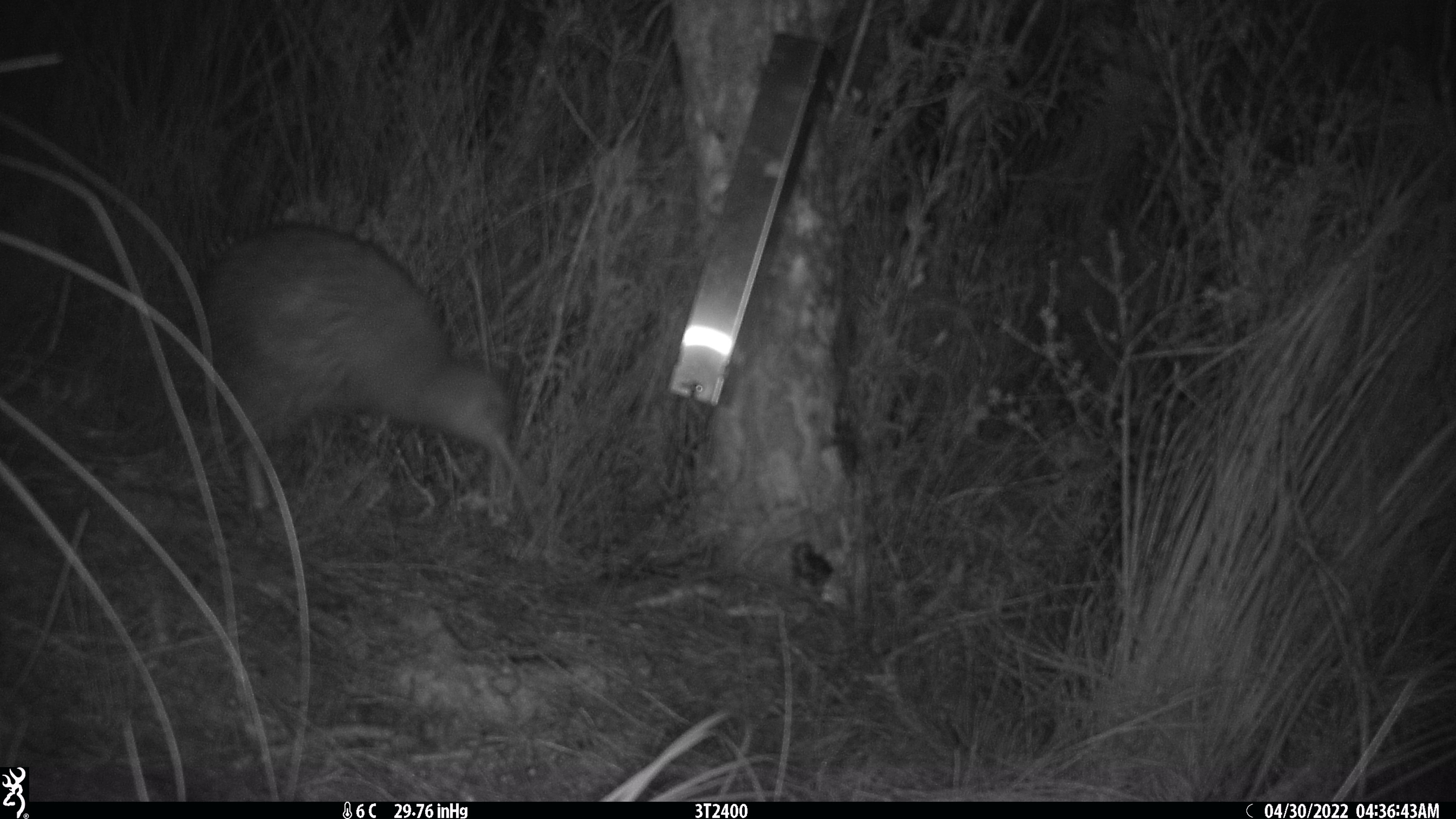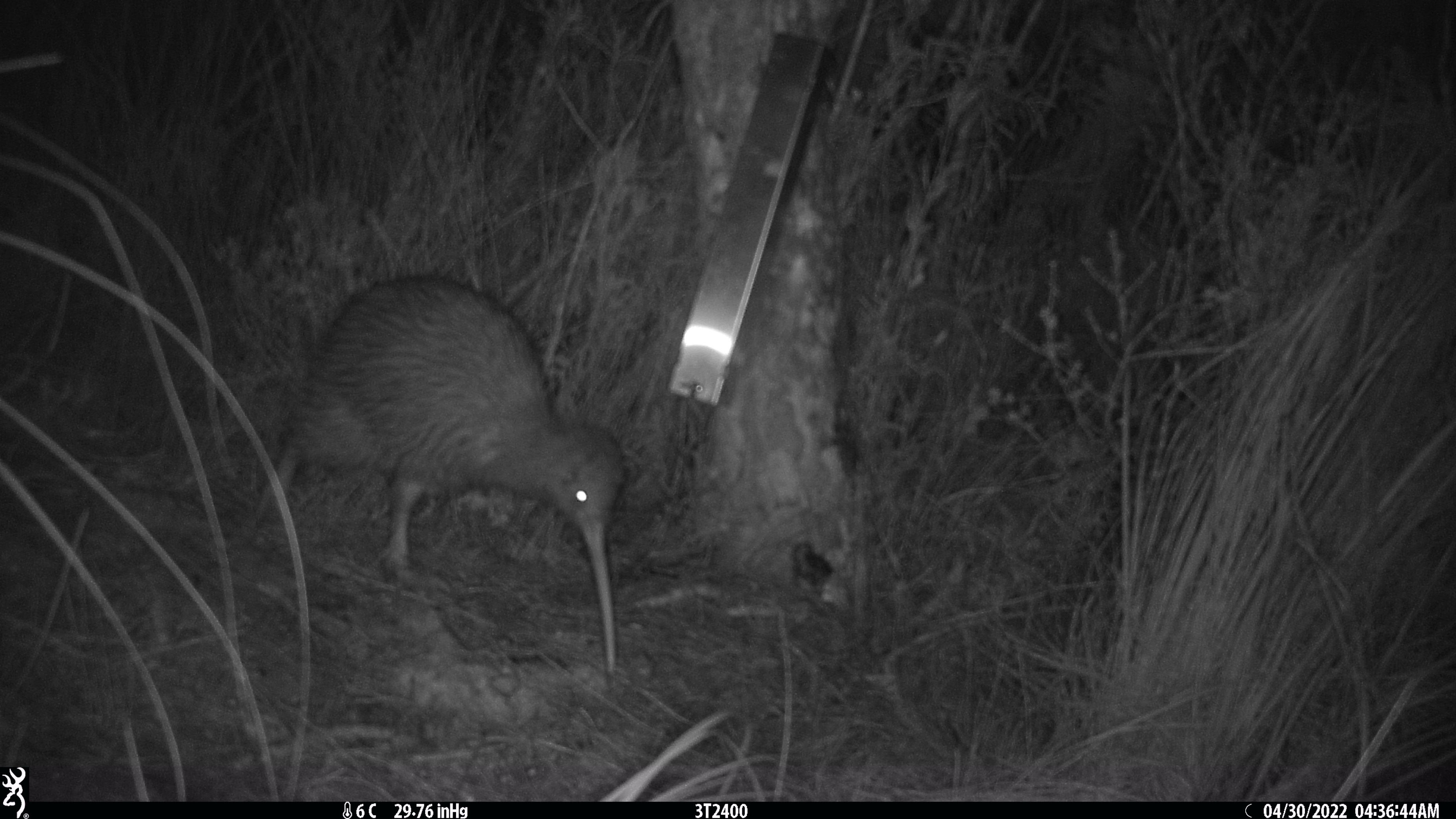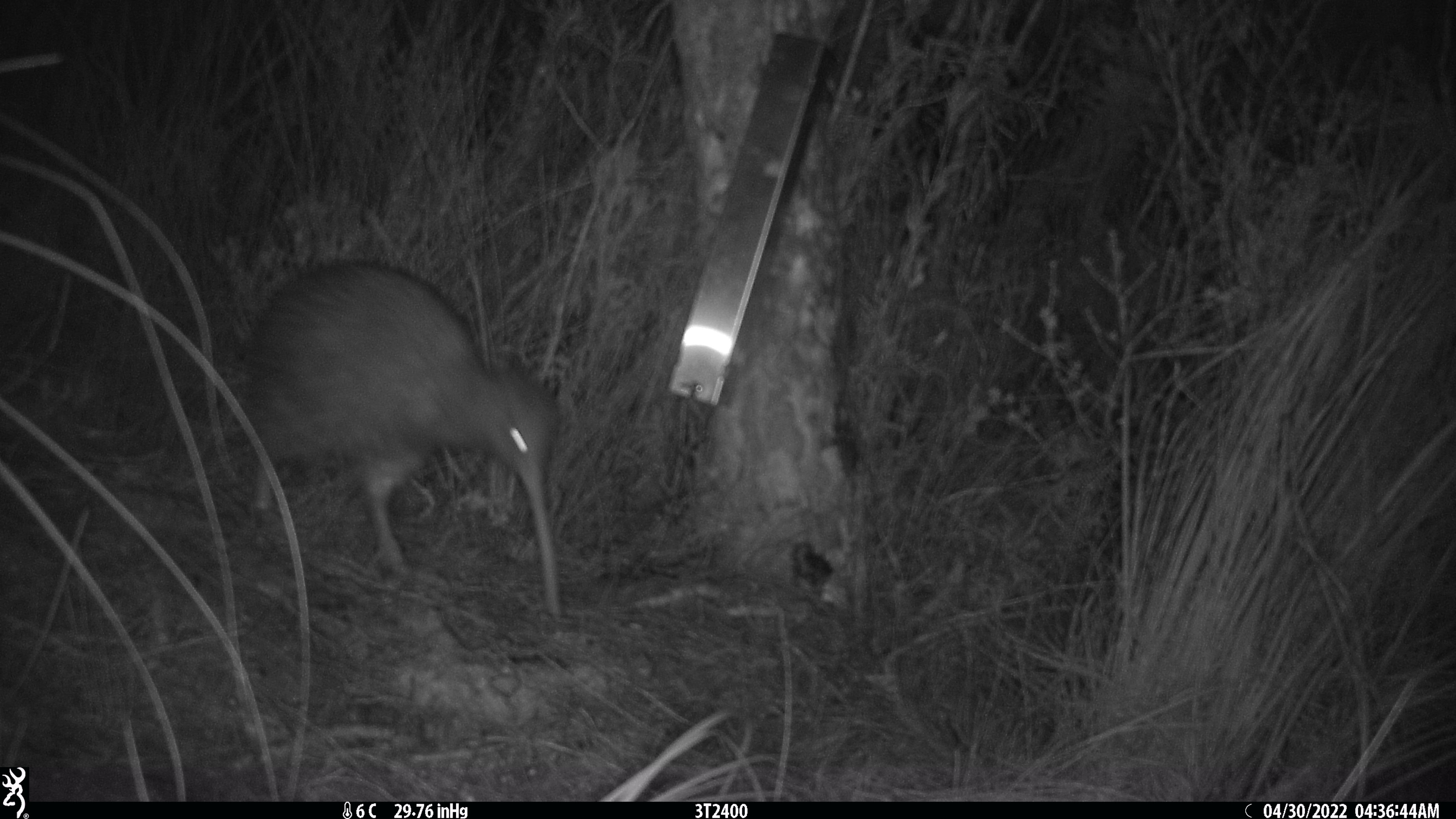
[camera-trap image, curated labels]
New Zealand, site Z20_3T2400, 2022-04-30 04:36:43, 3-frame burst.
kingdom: Animalia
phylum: Chordata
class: Aves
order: Apterygiformes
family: Apterygidae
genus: Apteryx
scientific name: Apteryx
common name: kiwi